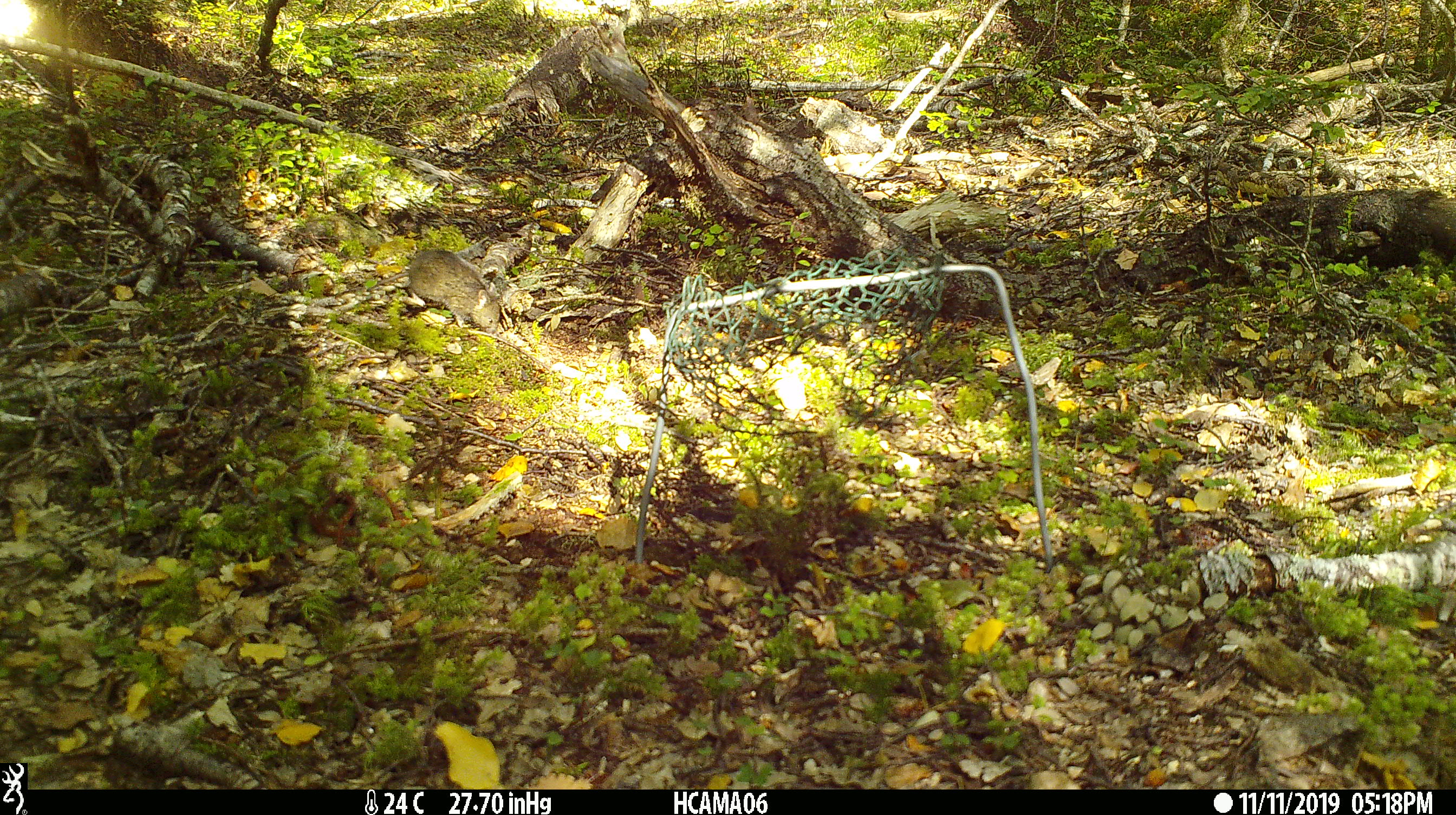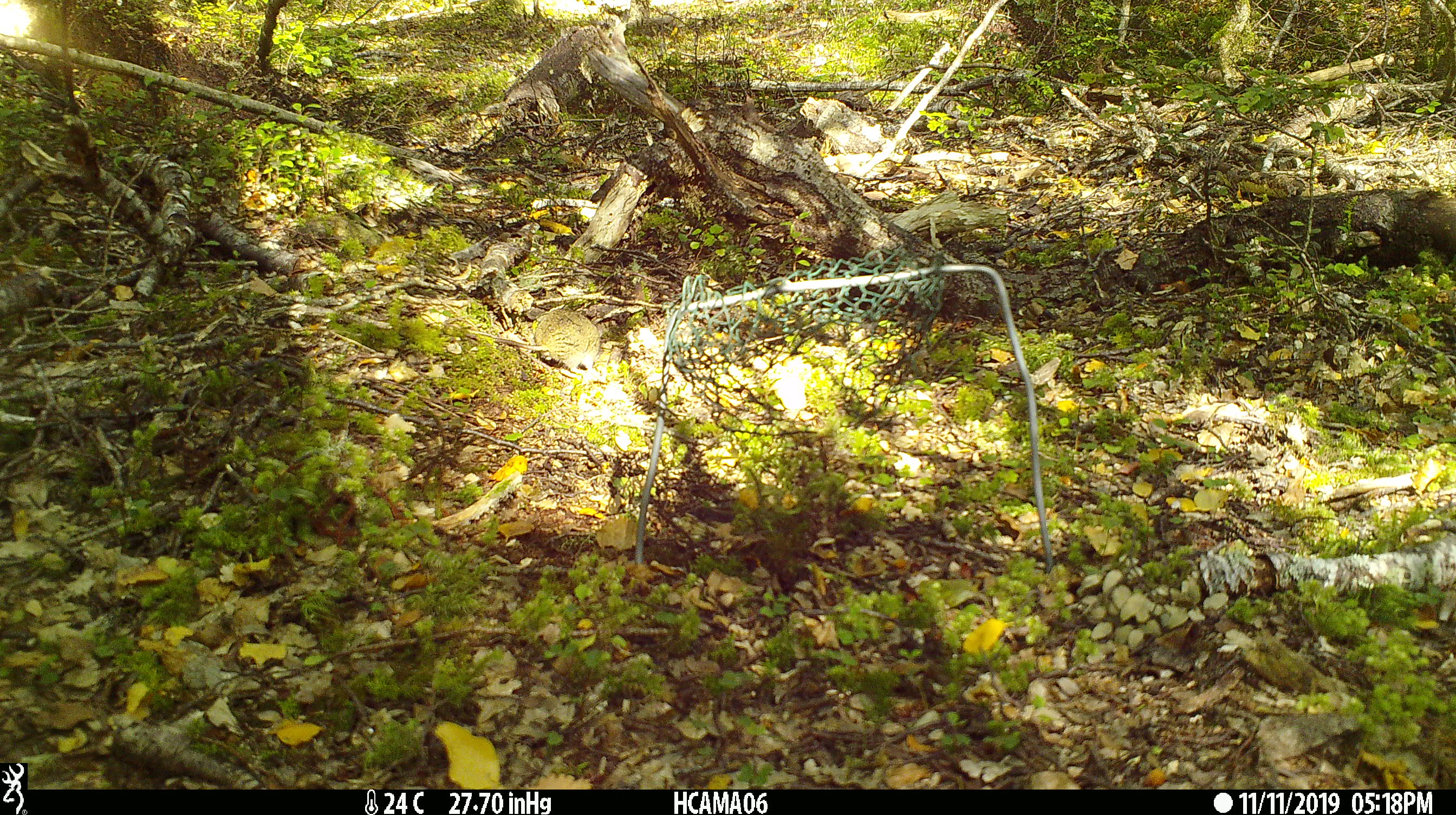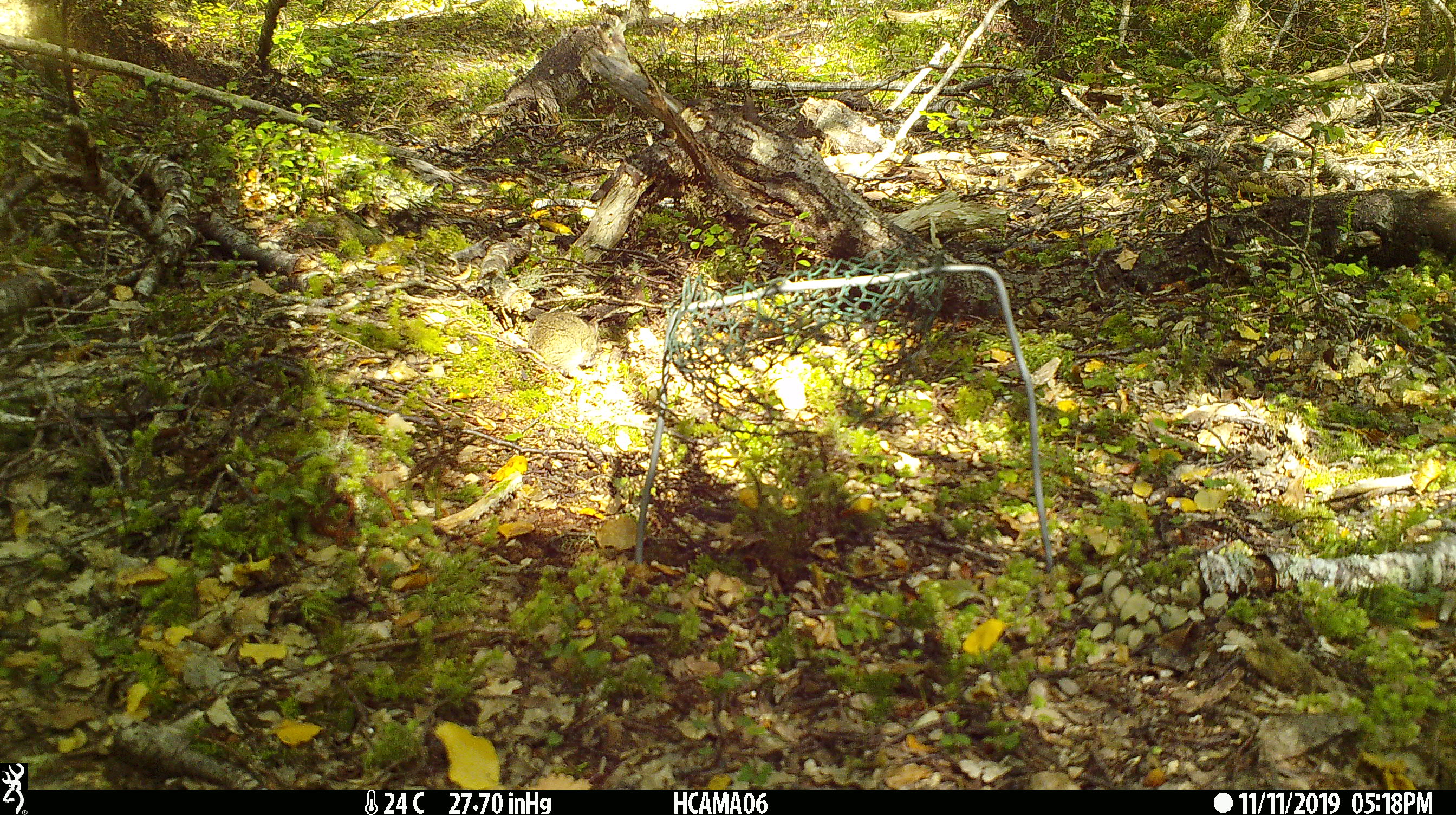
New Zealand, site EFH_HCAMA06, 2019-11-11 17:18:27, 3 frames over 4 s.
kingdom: Animalia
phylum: Chordata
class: Mammalia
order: Rodentia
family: Muridae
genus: Mus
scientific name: Mus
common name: mouse